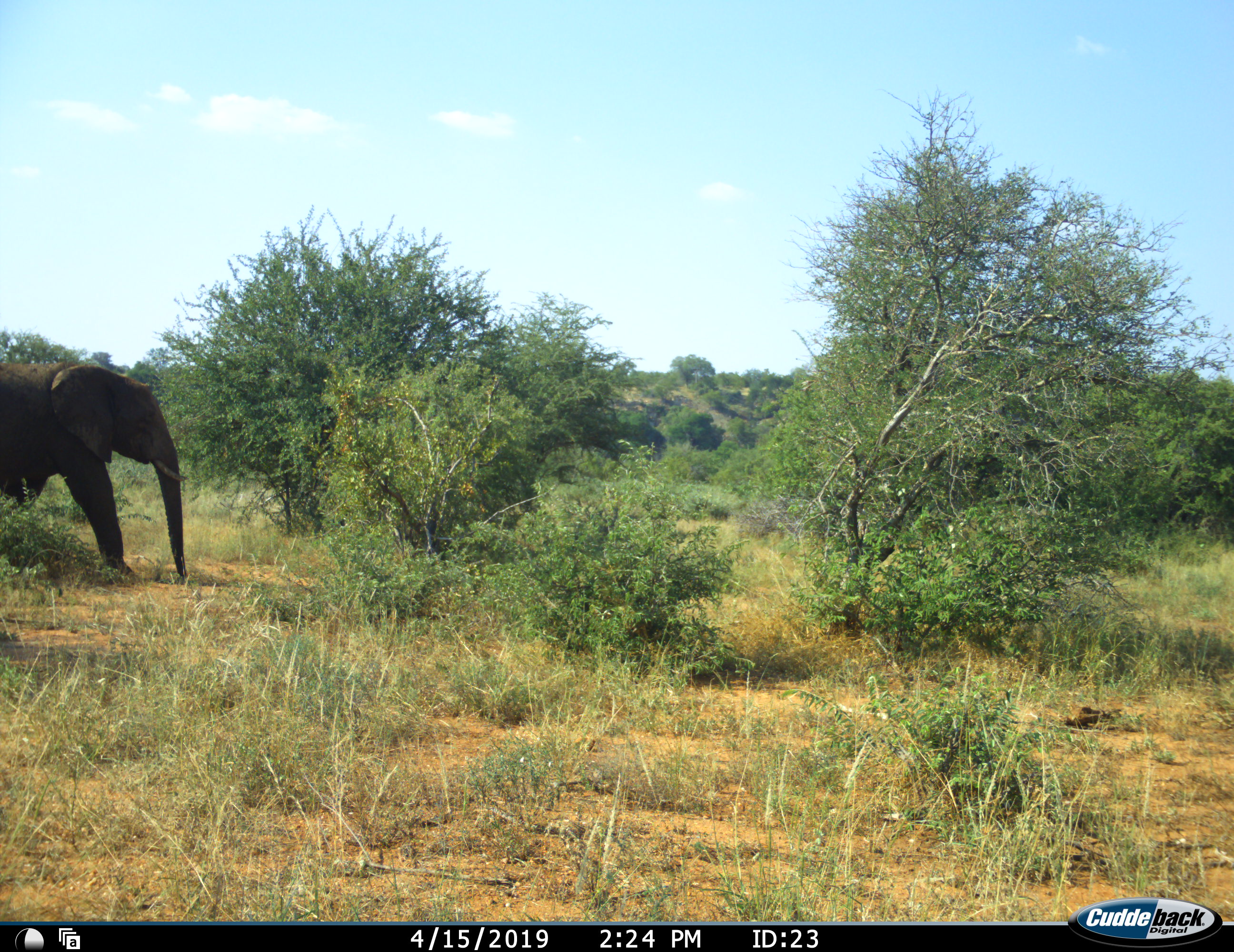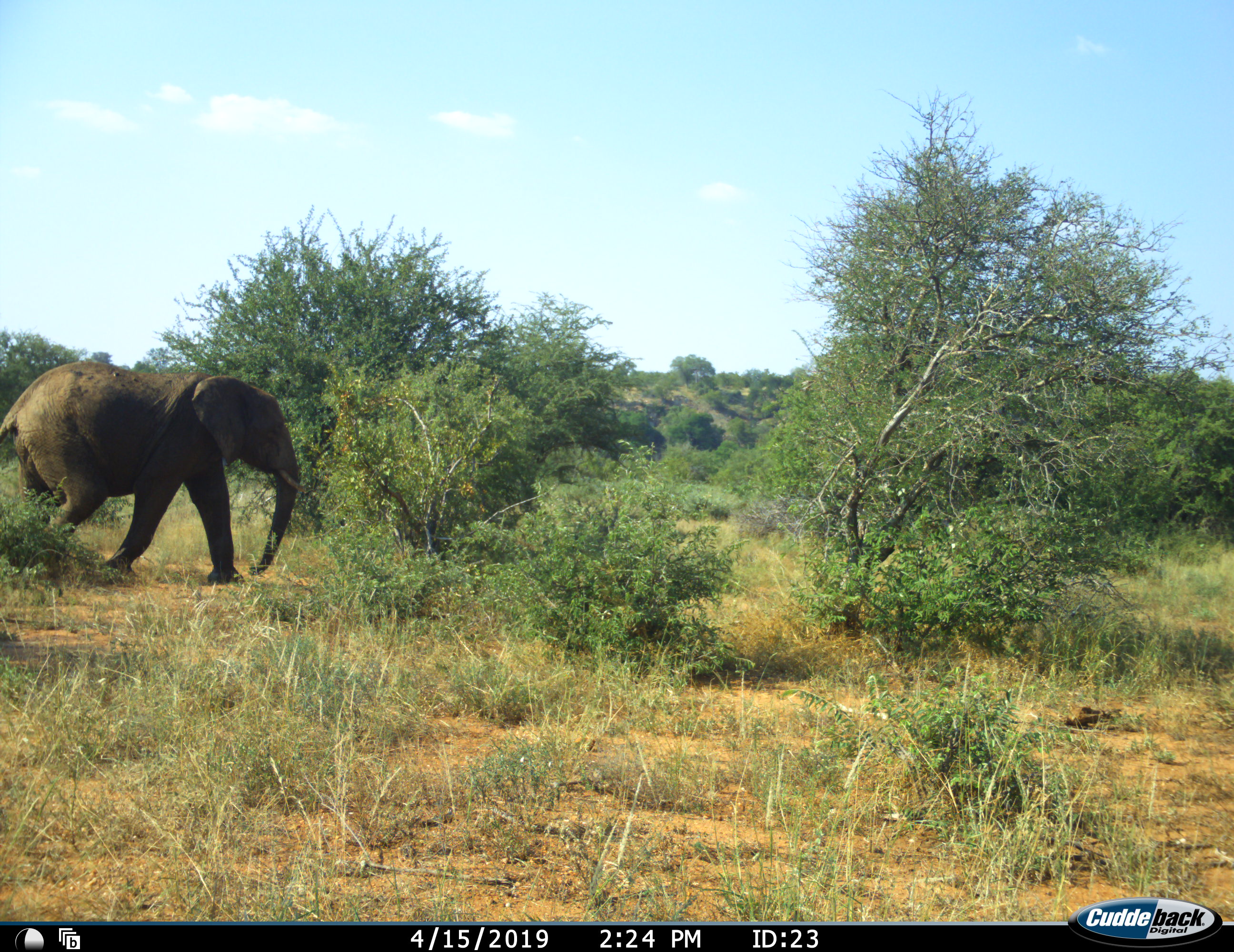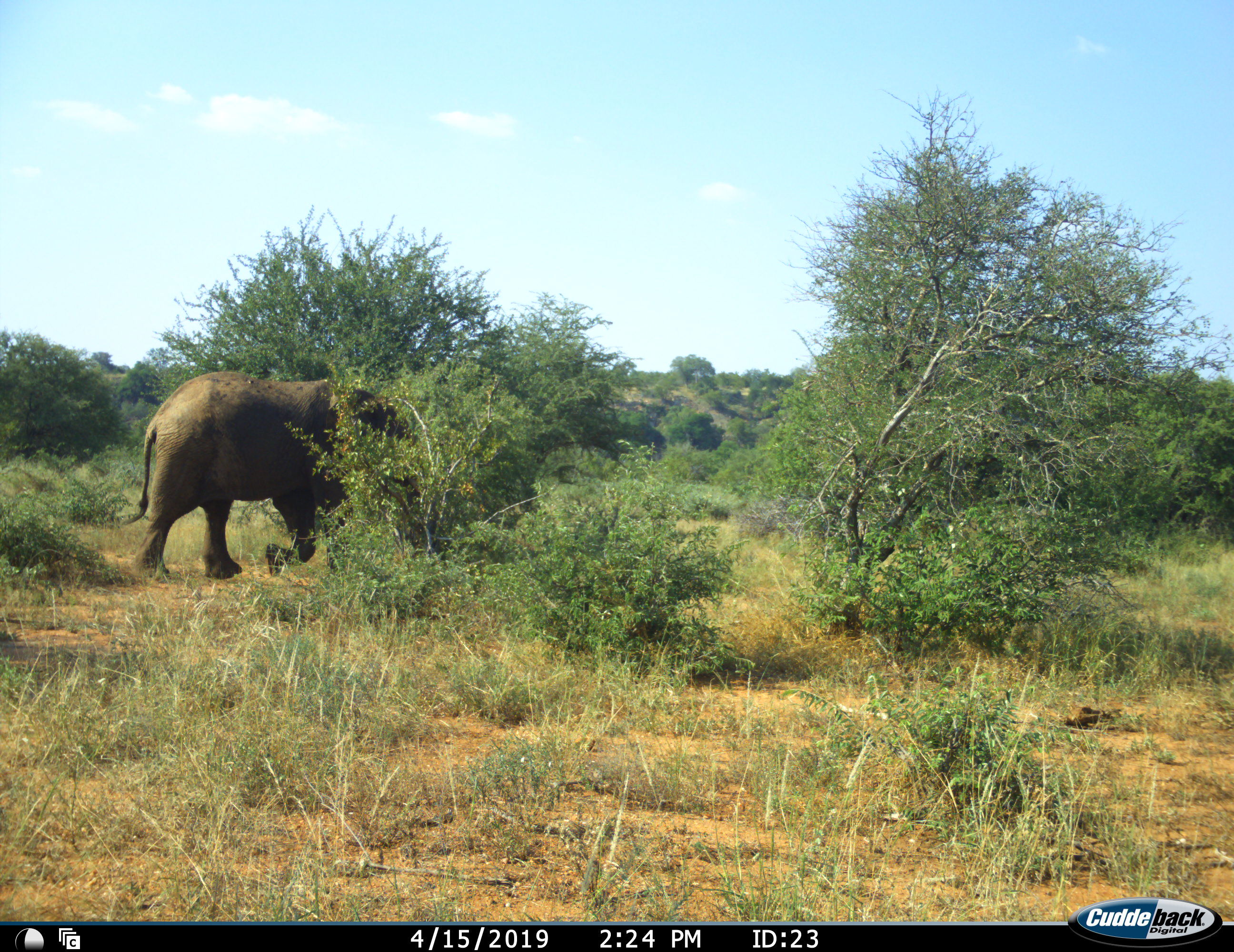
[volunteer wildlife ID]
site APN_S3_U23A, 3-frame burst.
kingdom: Animalia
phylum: Chordata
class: Mammalia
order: Proboscidea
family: Elephantidae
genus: Loxodonta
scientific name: Loxodonta africana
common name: african bush elephant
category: elephant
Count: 1.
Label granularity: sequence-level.